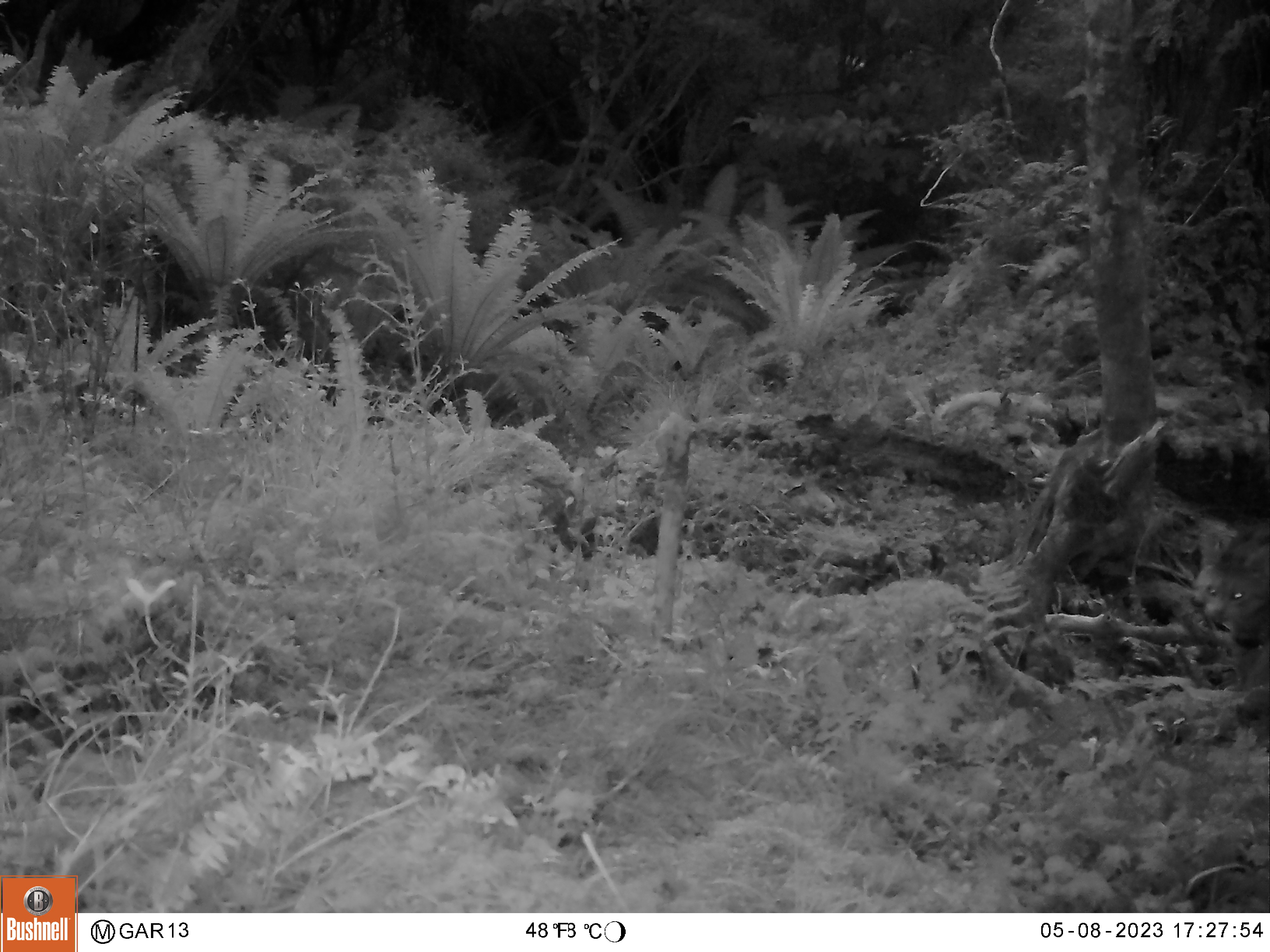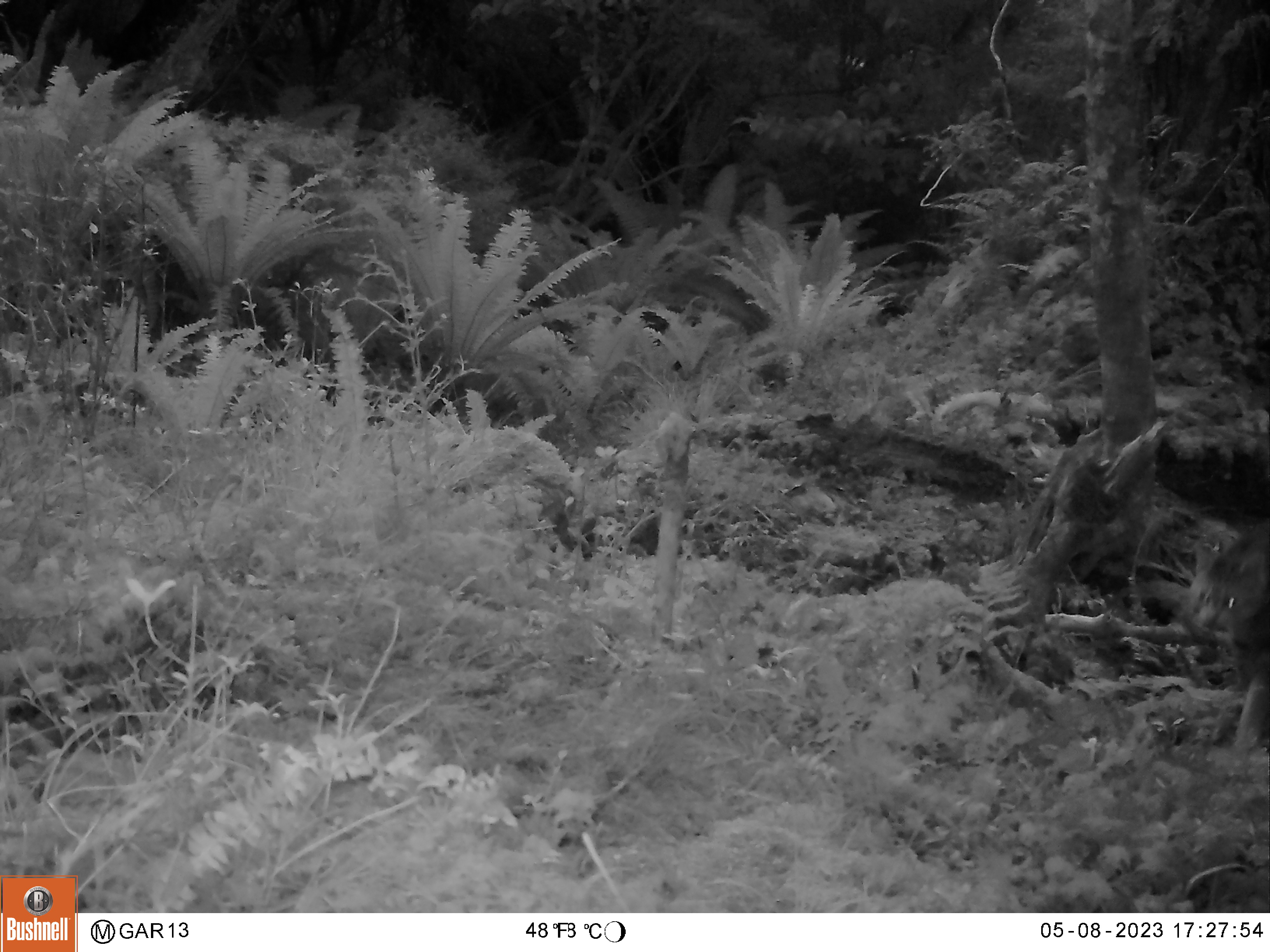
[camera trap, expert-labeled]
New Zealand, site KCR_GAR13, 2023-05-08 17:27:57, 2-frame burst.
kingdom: Animalia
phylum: Chordata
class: Mammalia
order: Carnivora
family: Felidae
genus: Felis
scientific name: Felis catus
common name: domestic cat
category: cat